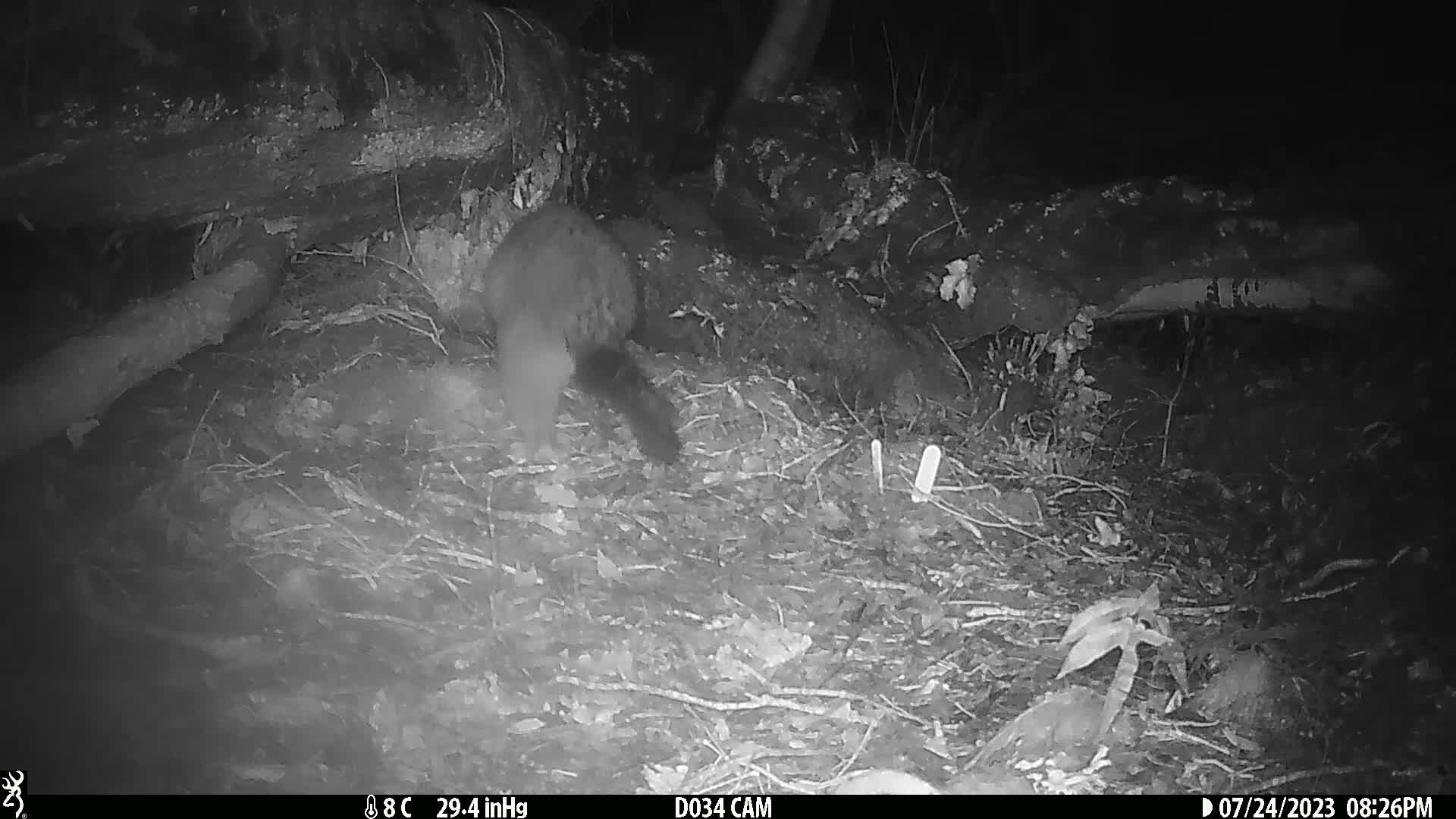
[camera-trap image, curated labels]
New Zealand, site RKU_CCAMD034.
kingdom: Animalia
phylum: Chordata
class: Mammalia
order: Diprotodontia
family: Phalangeridae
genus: Trichosurus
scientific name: Trichosurus vulpecula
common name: common brushtail possum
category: possum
Possum (common brushtail possum) (Trichosurus vulpecula).